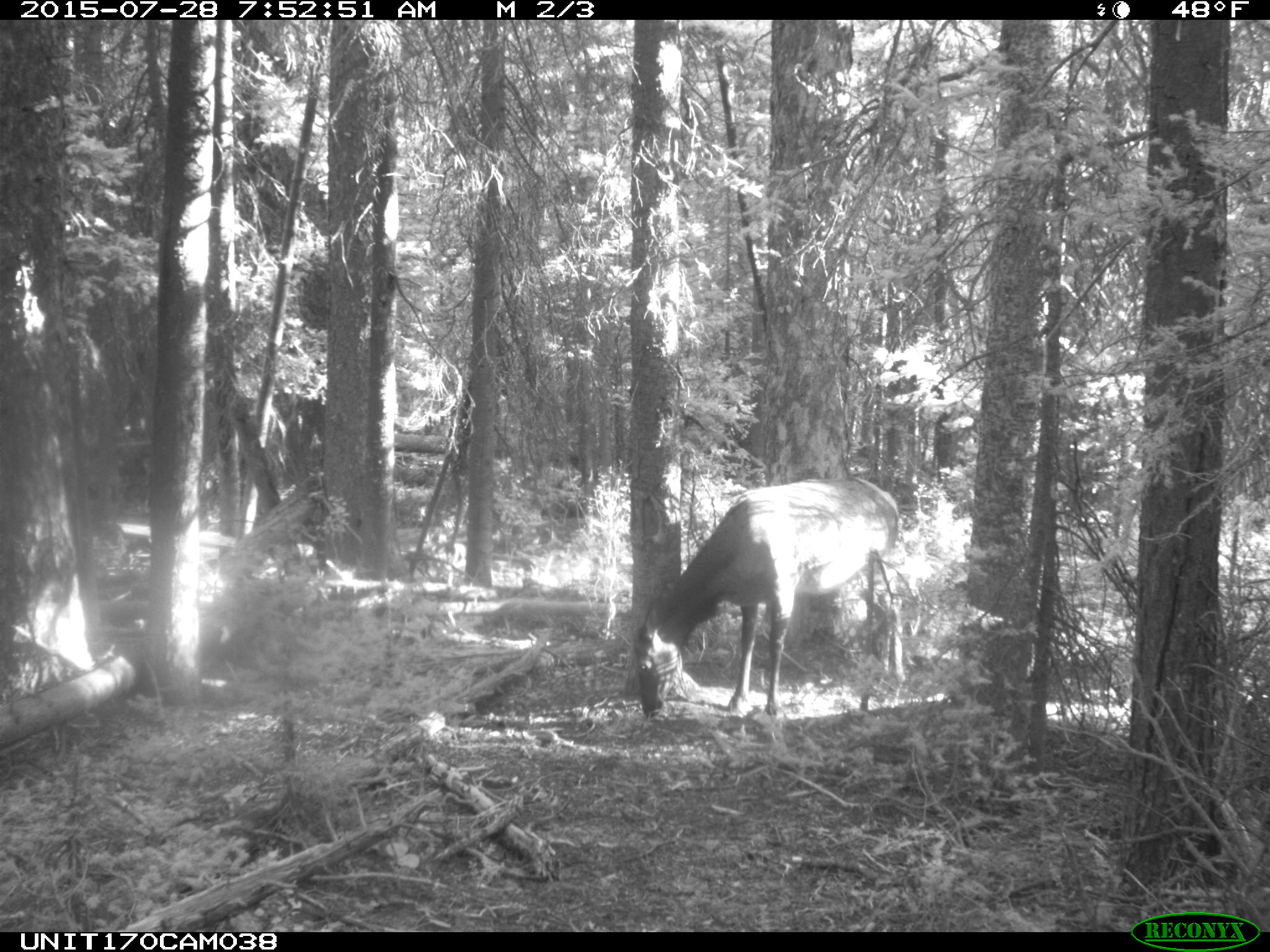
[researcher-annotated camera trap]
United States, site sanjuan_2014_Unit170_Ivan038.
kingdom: Animalia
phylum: Chordata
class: Mammalia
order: Artiodactyla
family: Cervidae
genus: Cervus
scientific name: Cervus elaphus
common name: red deer